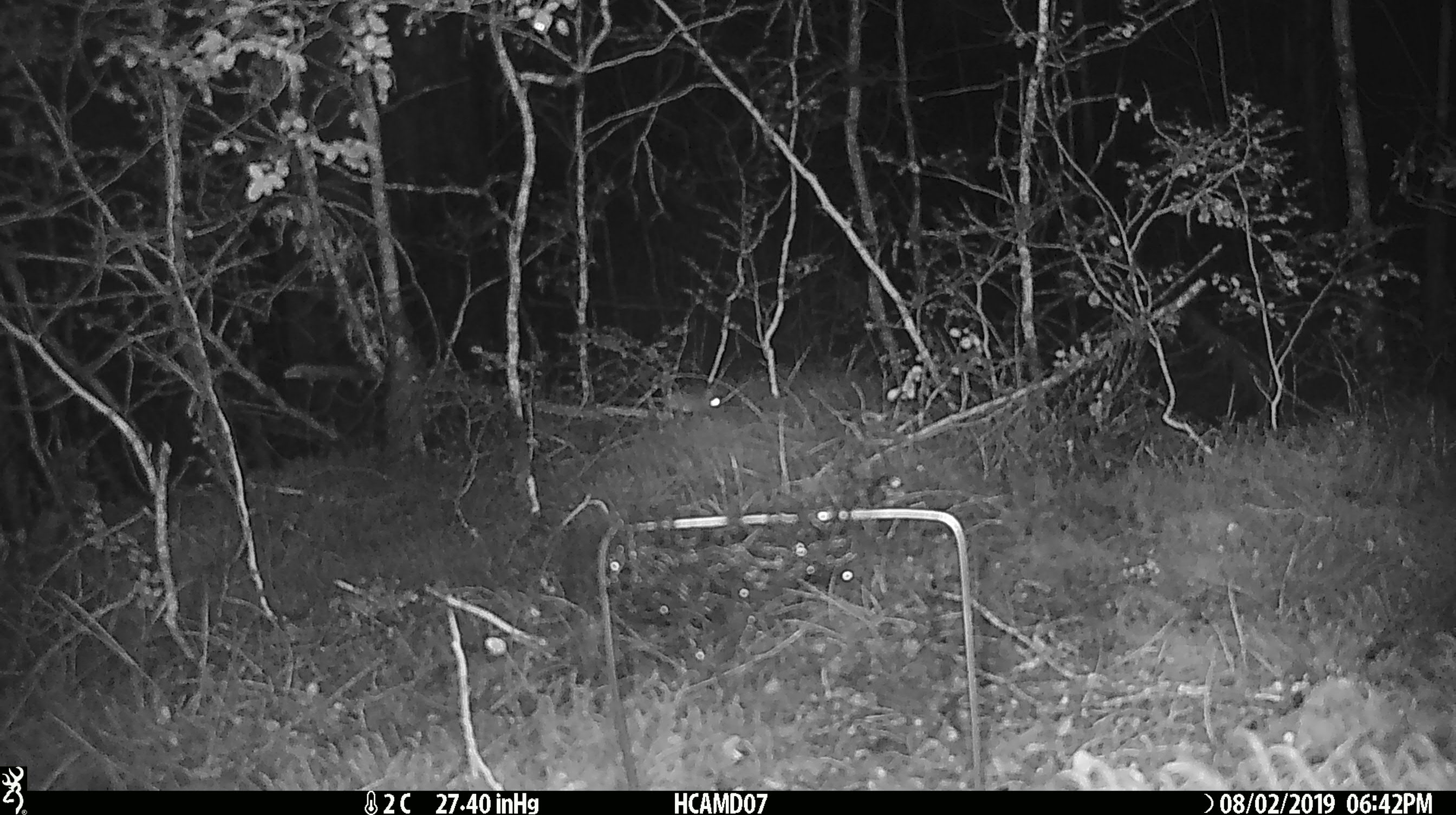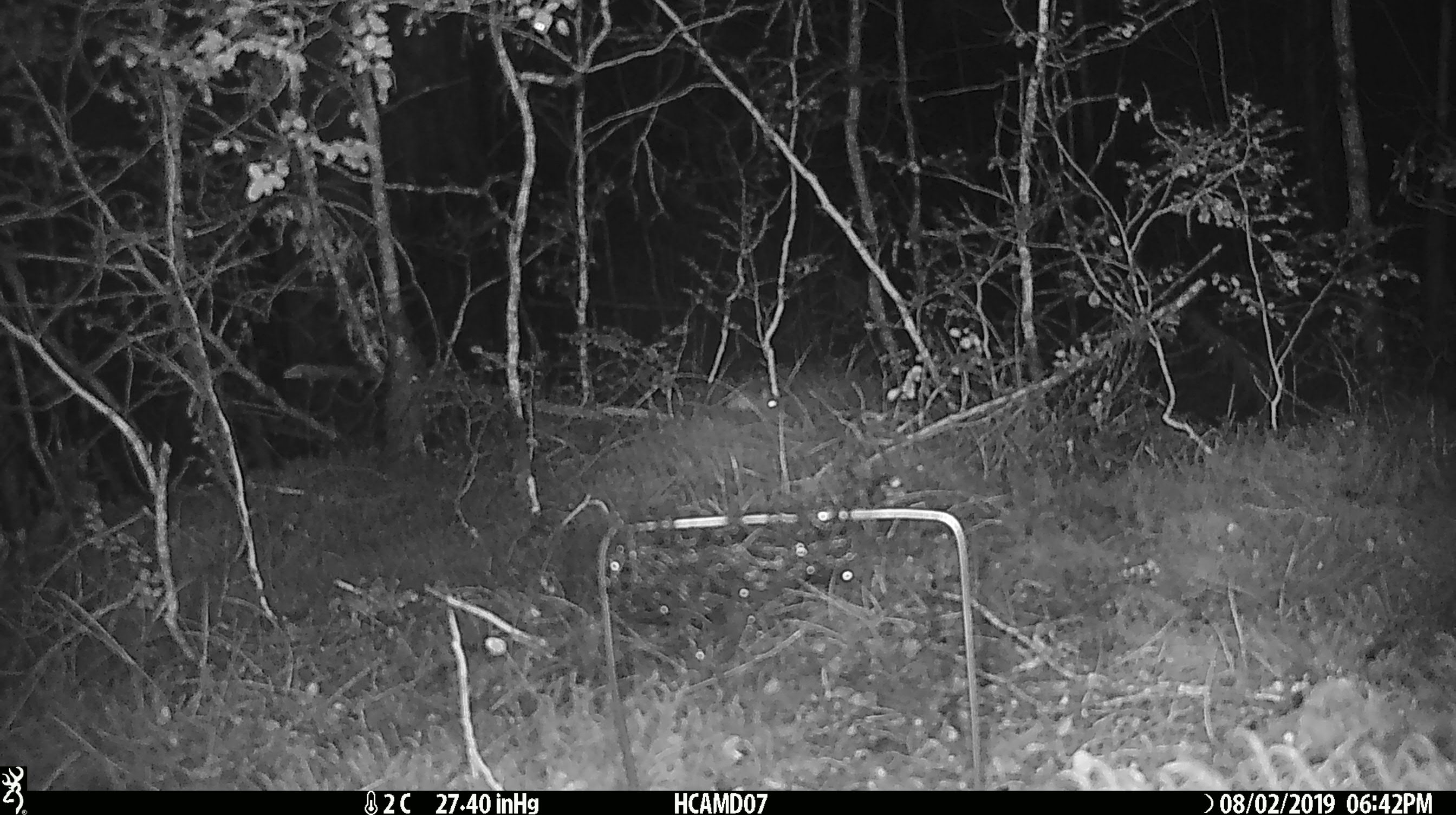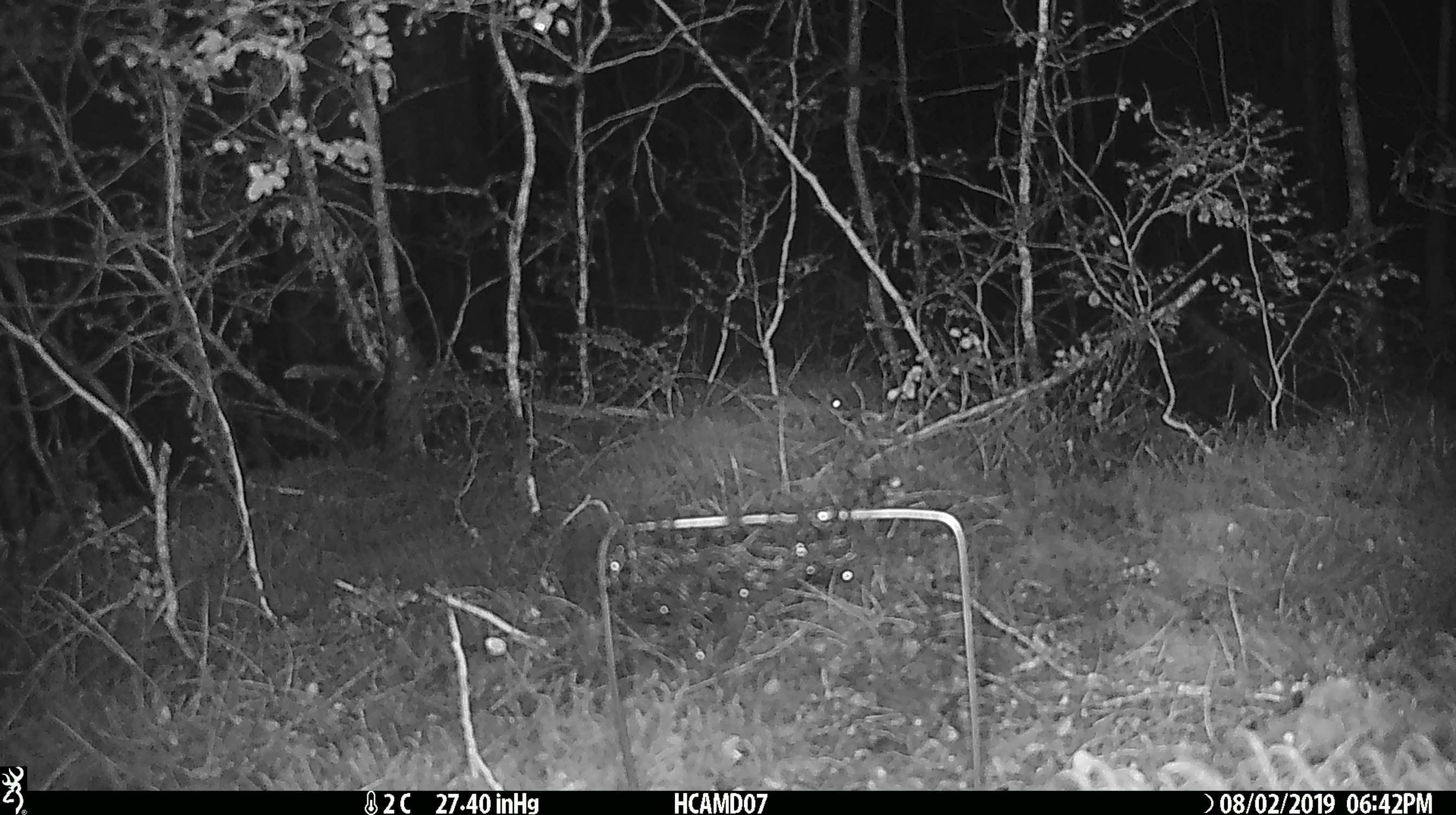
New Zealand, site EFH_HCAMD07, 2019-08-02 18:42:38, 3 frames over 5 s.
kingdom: Animalia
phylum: Chordata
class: Mammalia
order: Rodentia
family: Muridae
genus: Mus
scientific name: Mus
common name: mouse